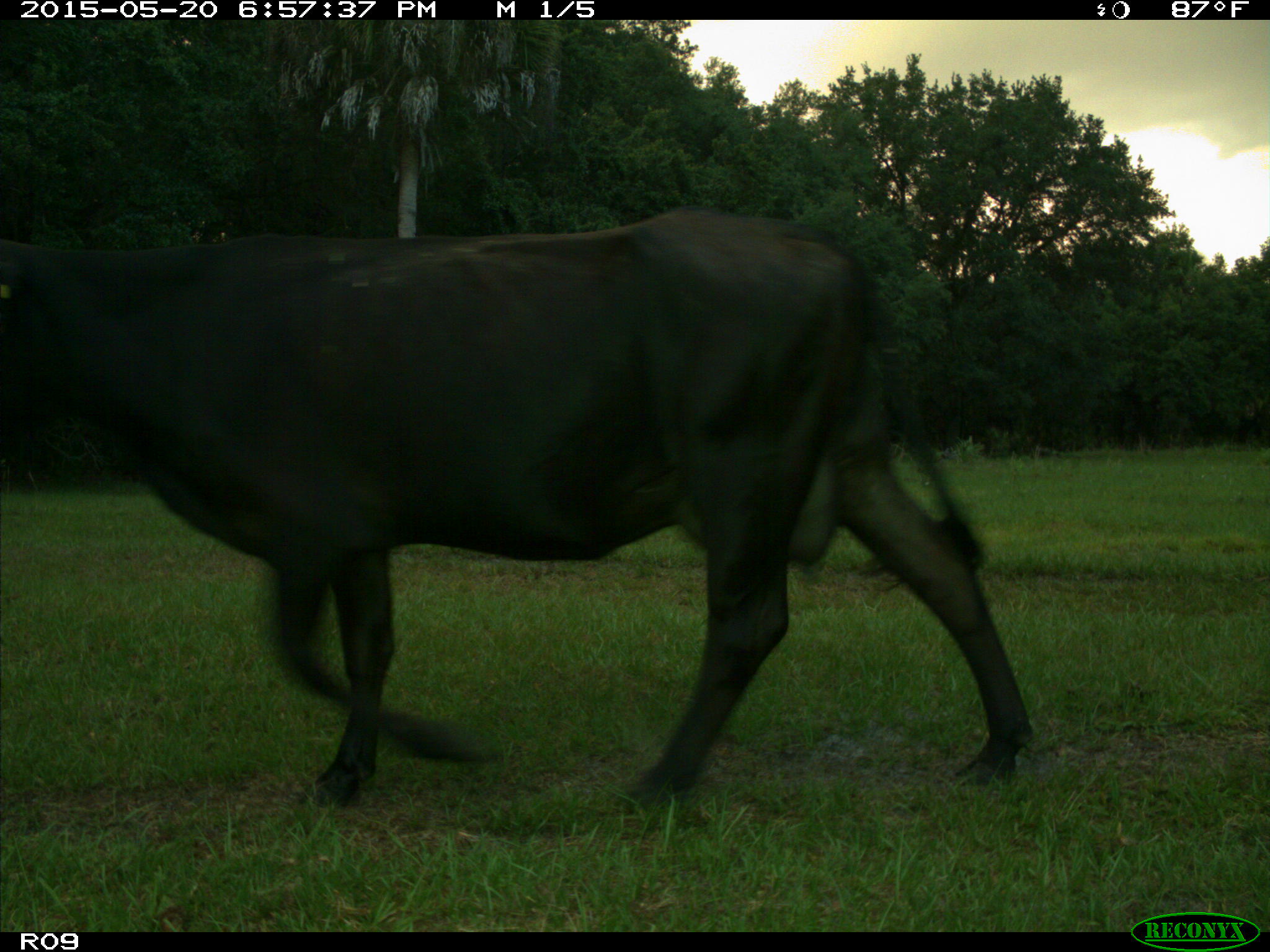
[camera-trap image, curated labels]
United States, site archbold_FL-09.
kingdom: Animalia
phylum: Chordata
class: Mammalia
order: Artiodactyla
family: Bovidae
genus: Bos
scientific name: Bos taurus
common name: domestic cow